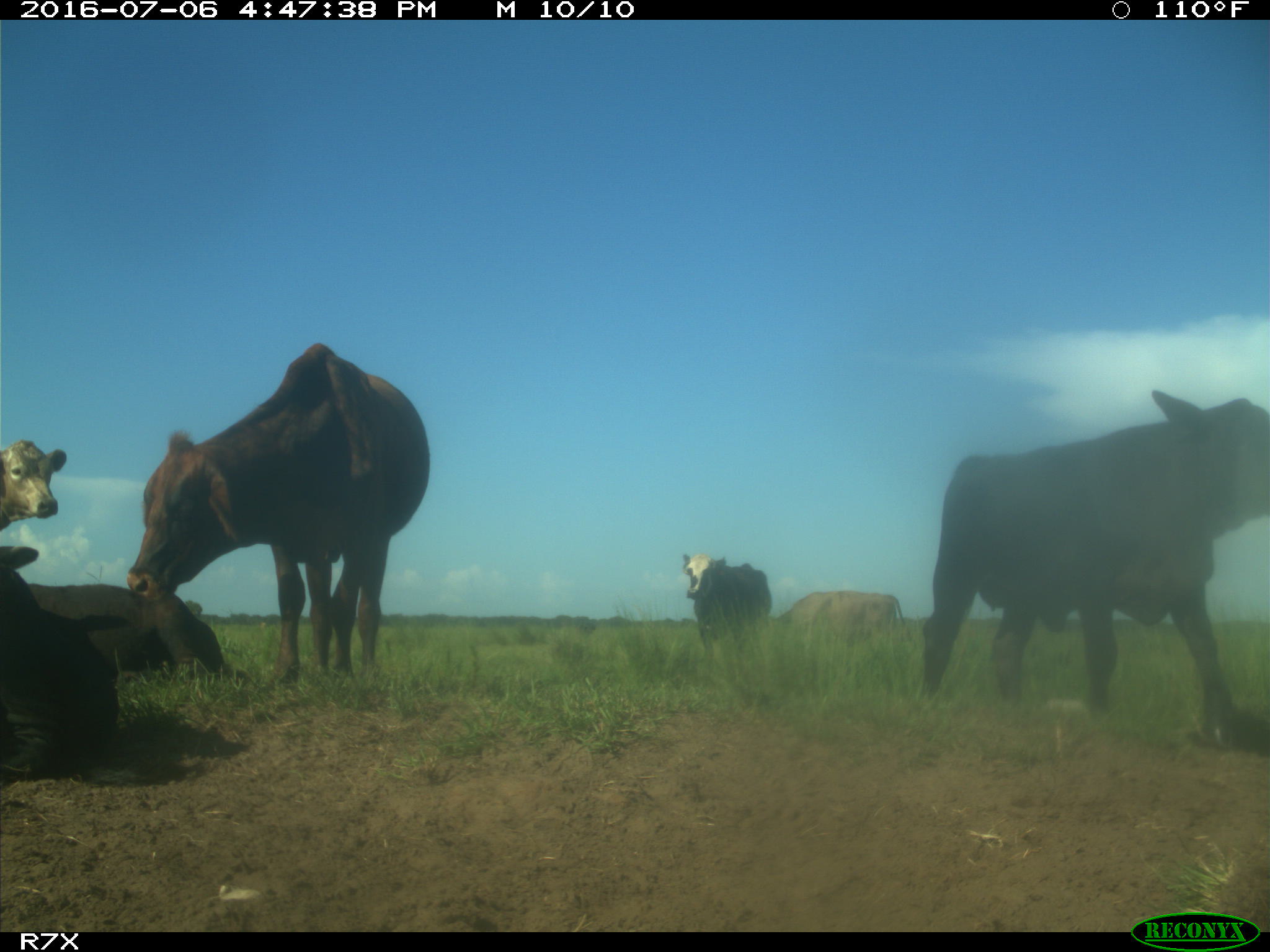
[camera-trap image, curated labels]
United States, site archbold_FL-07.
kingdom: Animalia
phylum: Chordata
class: Mammalia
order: Artiodactyla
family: Bovidae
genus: Bos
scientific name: Bos taurus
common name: domestic cow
Bos taurus (domestic cow).